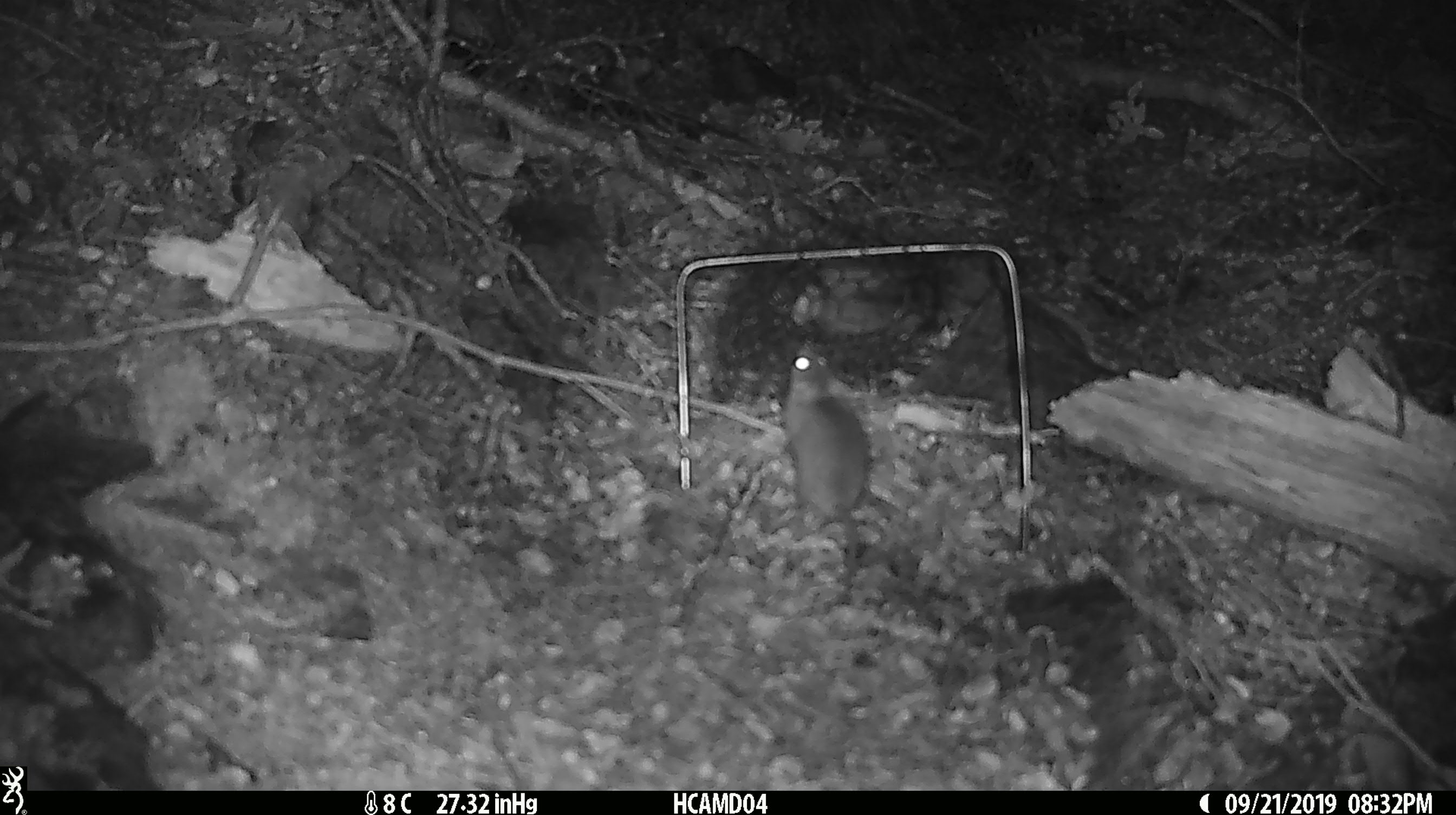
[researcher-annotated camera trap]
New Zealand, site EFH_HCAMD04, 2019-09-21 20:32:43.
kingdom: Animalia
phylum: Chordata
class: Mammalia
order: Rodentia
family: Muridae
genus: Mus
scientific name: Mus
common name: mouse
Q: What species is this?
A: Mouse (Mus).